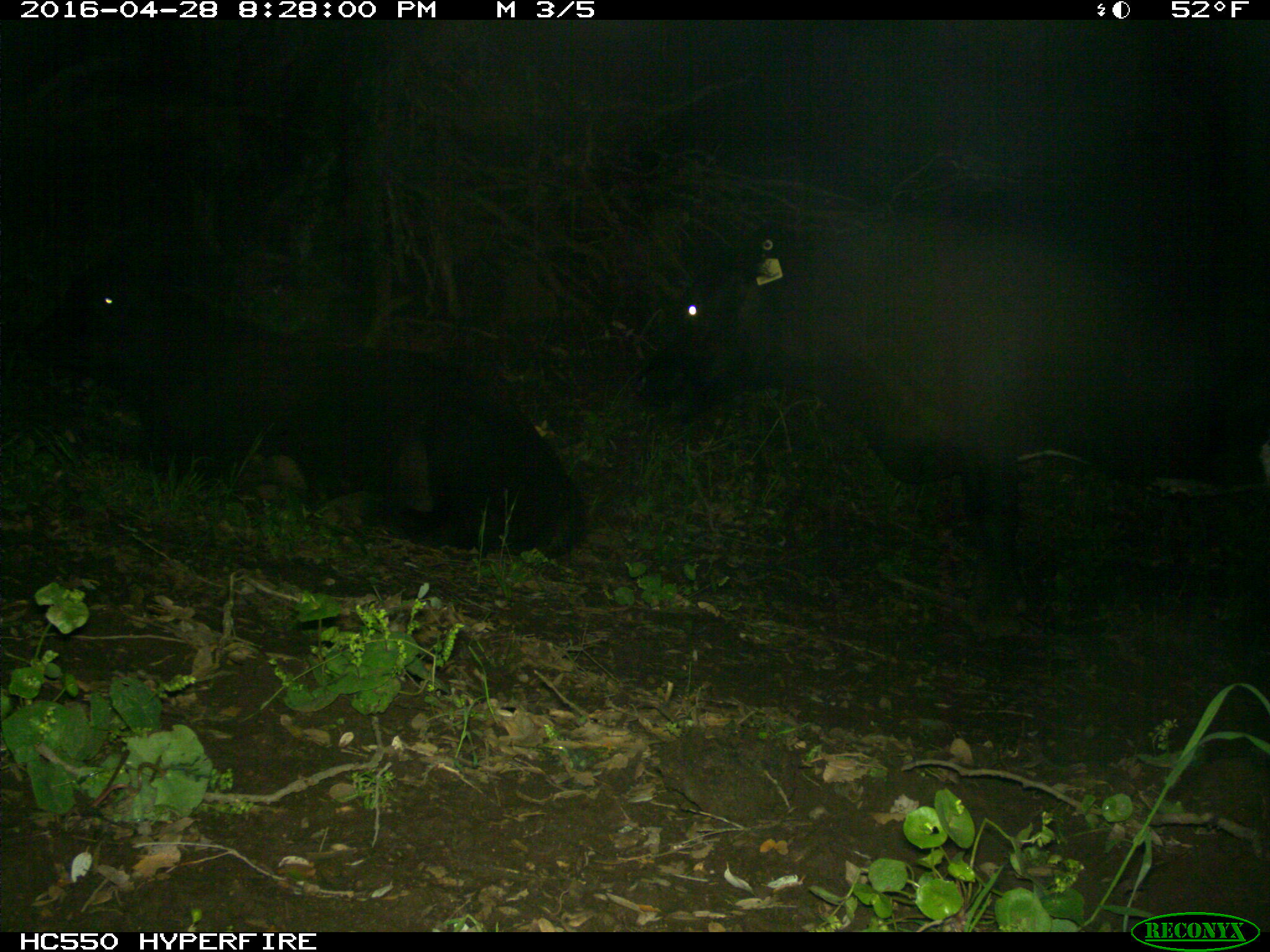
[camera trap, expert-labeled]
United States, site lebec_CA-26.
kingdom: Animalia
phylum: Chordata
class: Mammalia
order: Artiodactyla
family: Bovidae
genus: Bos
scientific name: Bos taurus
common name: domestic cow